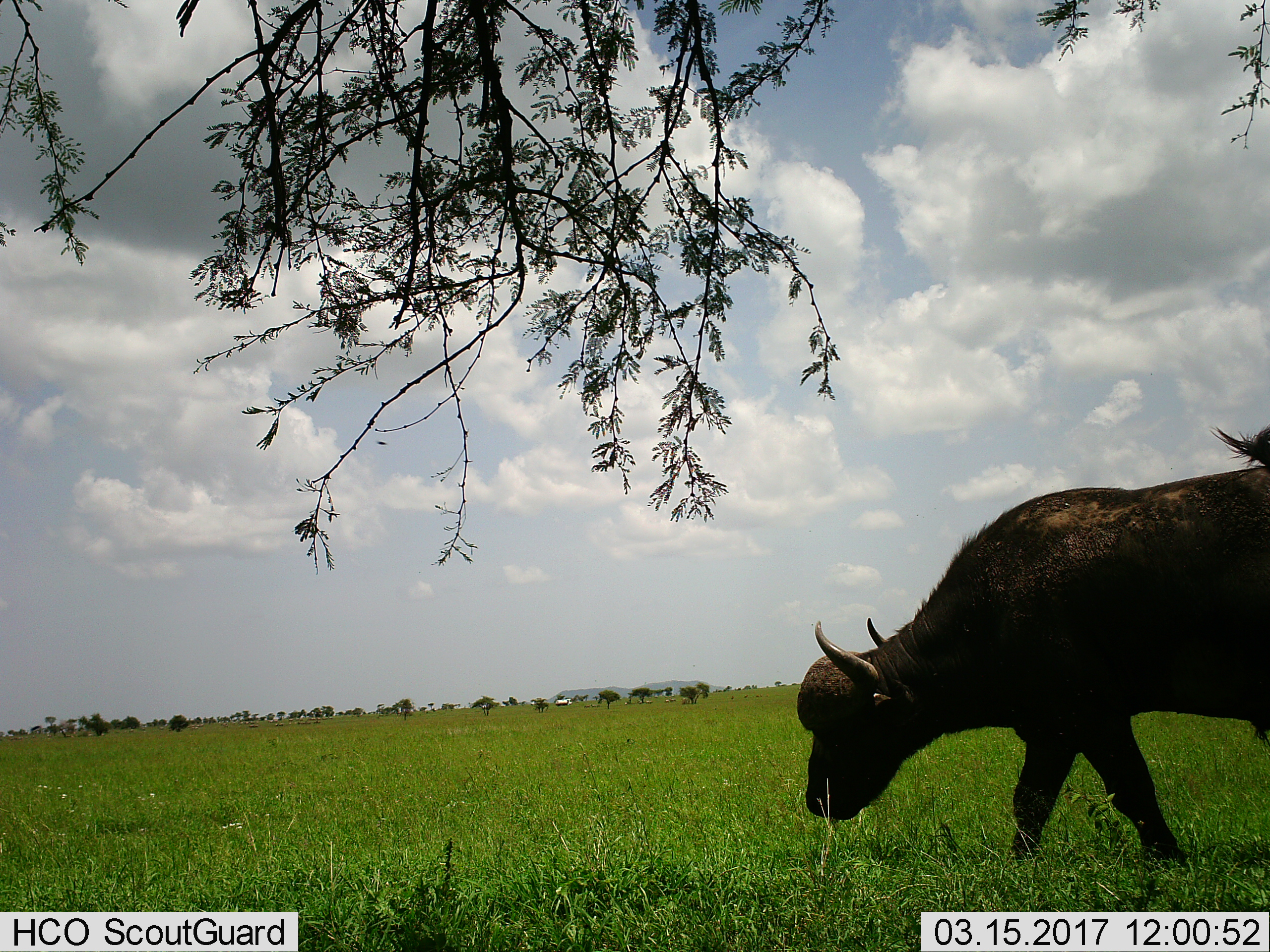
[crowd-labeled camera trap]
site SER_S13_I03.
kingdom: Animalia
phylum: Chordata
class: Mammalia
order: Artiodactyla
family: Bovidae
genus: Syncerus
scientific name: Syncerus caffer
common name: african buffalo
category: buffalo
Buffalo (african buffalo) (Syncerus caffer), count 1. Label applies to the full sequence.